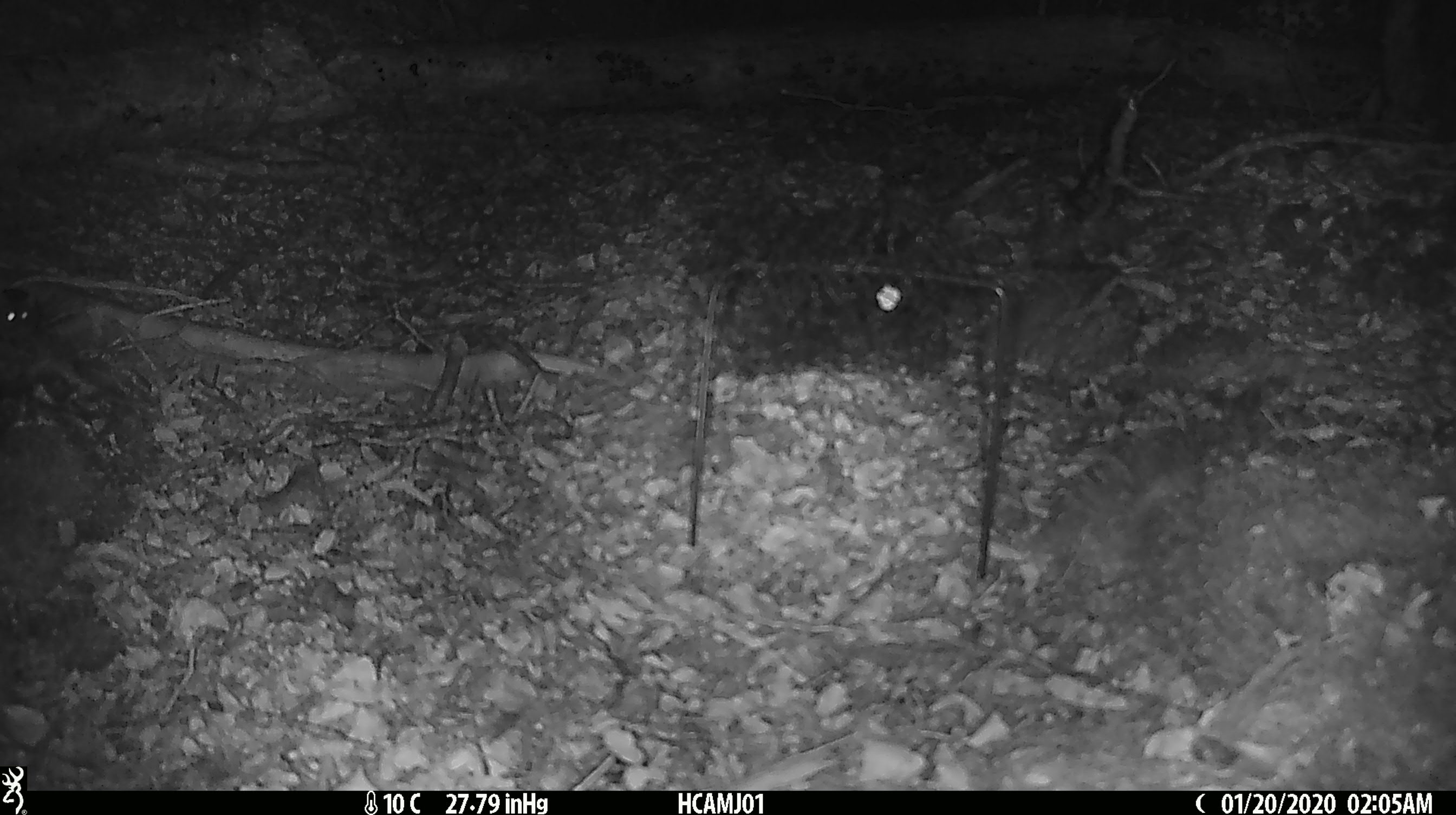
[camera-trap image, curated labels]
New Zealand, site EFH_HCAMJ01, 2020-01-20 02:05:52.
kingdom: Animalia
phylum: Chordata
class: Mammalia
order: Rodentia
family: Muridae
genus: Mus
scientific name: Mus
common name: mouse